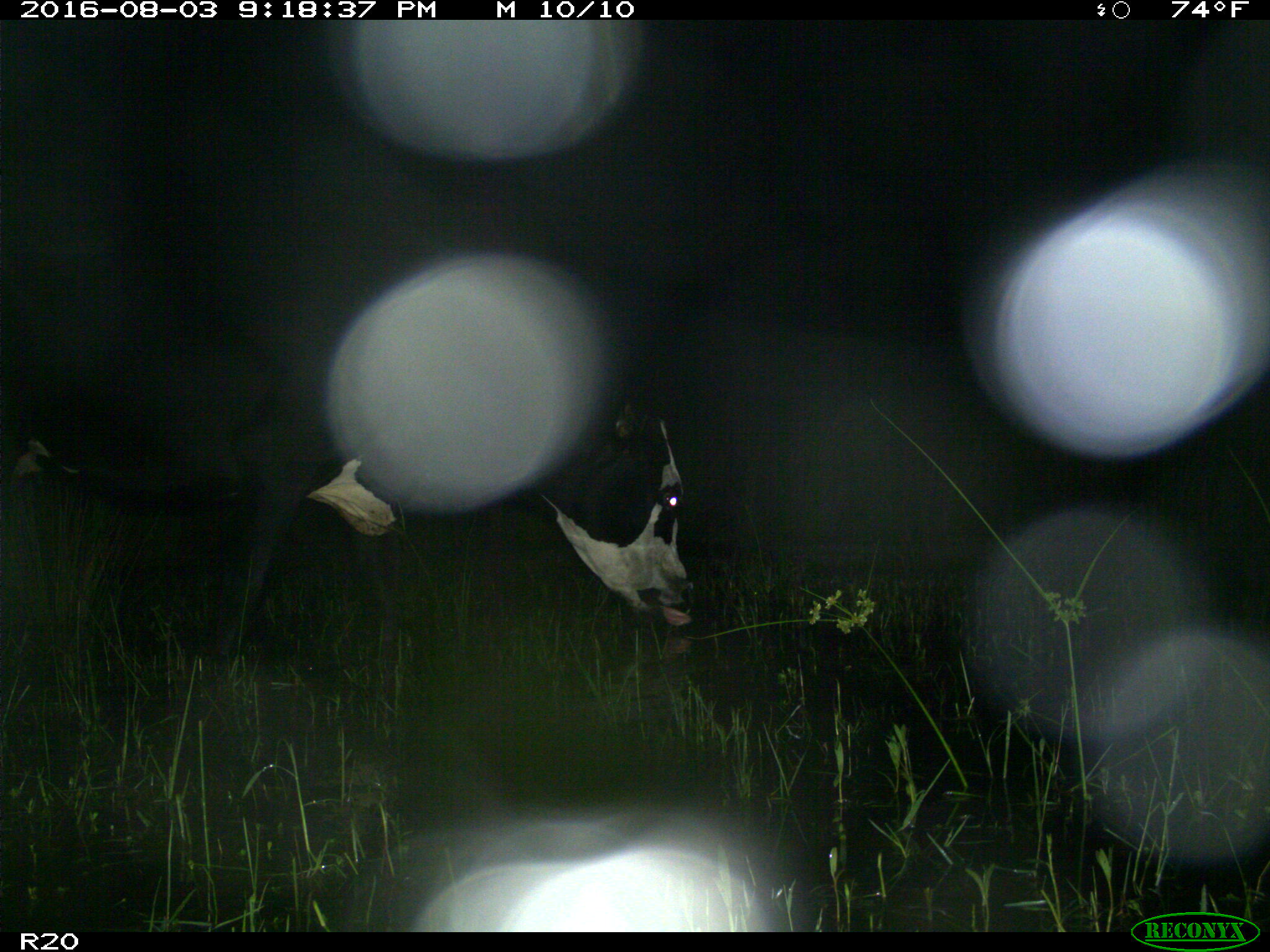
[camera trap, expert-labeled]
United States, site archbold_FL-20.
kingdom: Animalia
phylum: Chordata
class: Mammalia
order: Artiodactyla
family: Bovidae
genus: Bos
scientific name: Bos taurus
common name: domestic cow